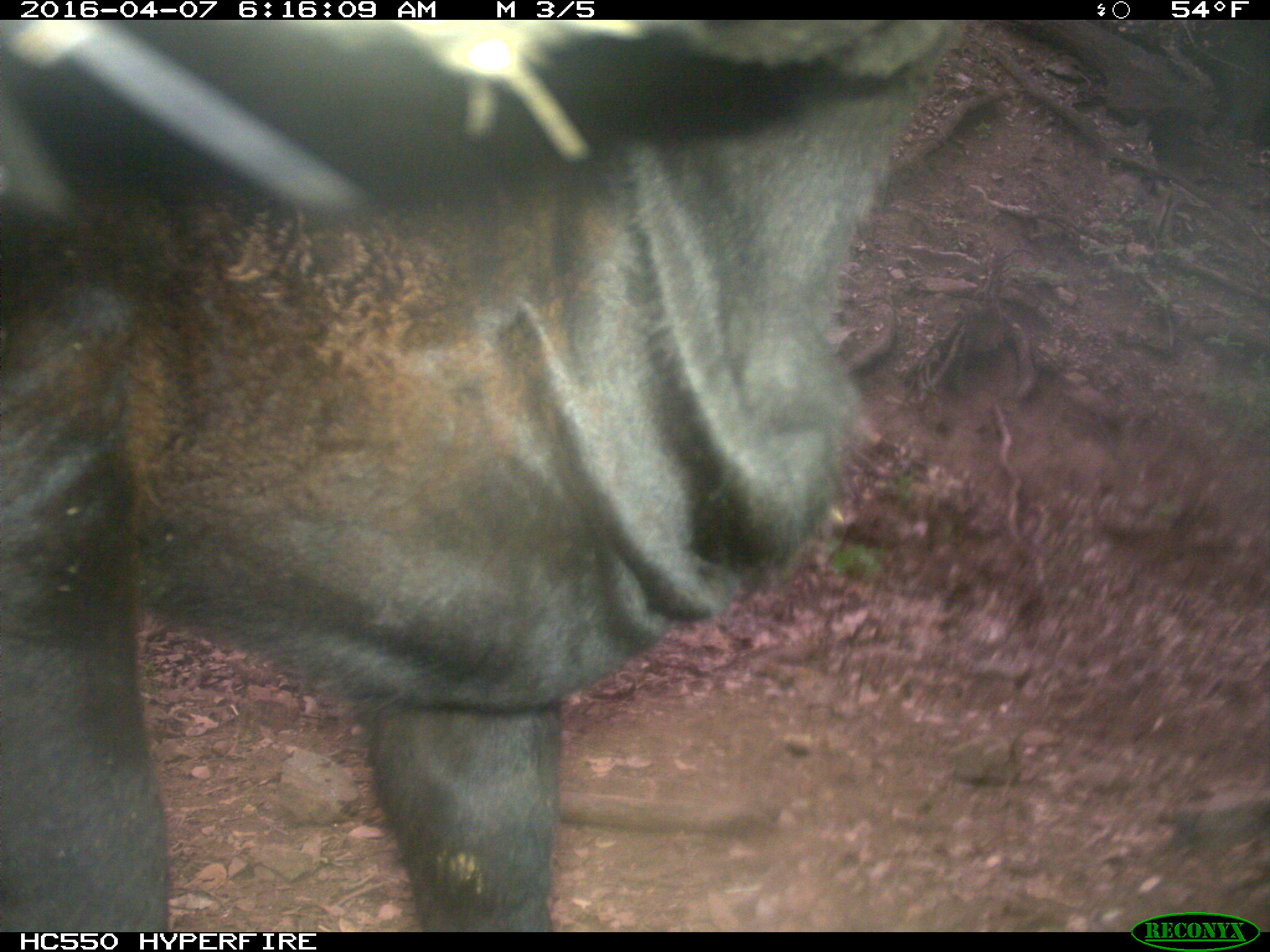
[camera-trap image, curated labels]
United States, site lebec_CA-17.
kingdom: Animalia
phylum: Chordata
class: Mammalia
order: Artiodactyla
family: Bovidae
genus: Bos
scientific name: Bos taurus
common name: domestic cow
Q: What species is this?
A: Bos taurus (domestic cow).